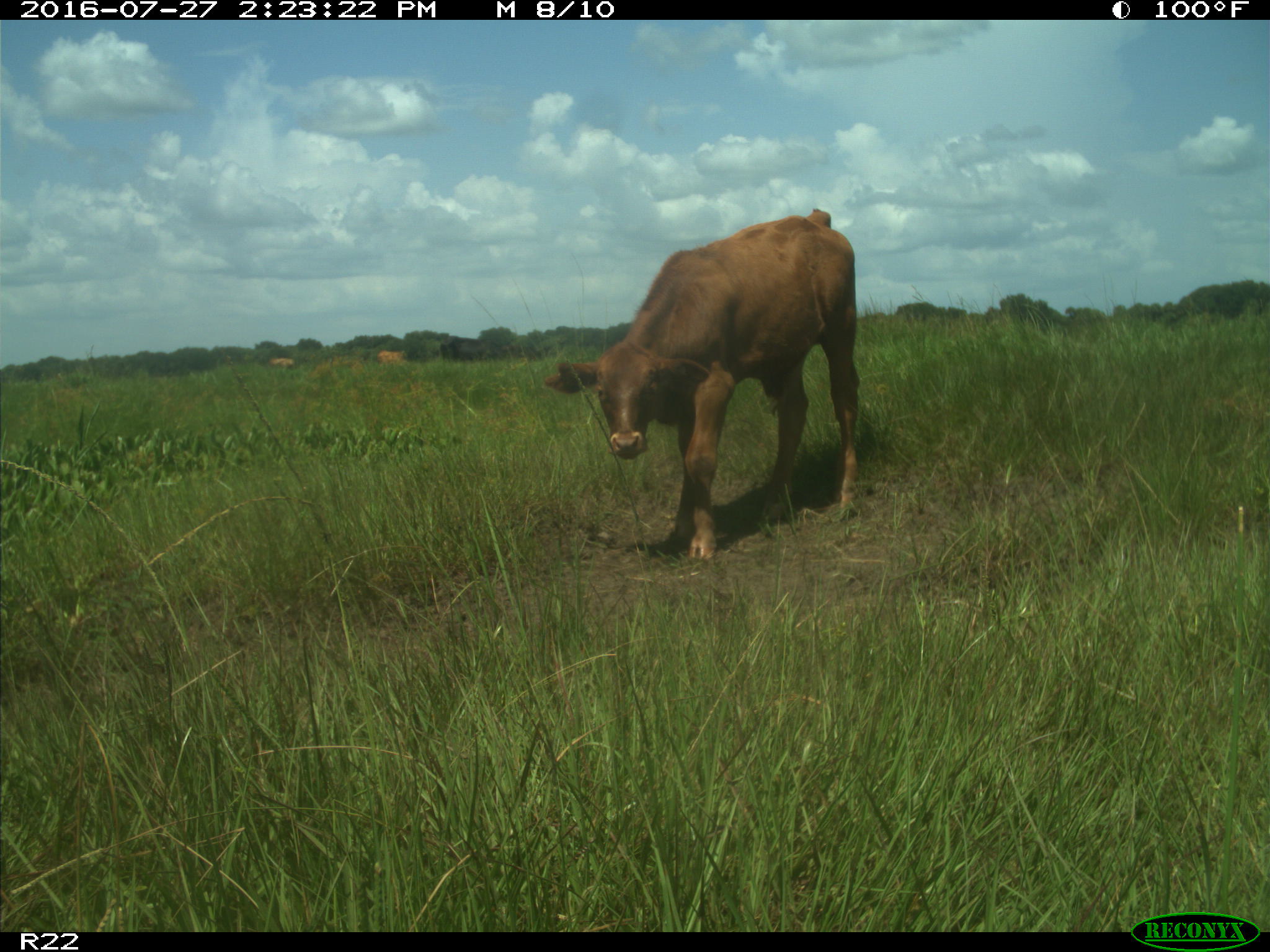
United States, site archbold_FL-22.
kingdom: Animalia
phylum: Chordata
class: Mammalia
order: Artiodactyla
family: Bovidae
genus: Bos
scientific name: Bos taurus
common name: domestic cow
Bos taurus (domestic cow).